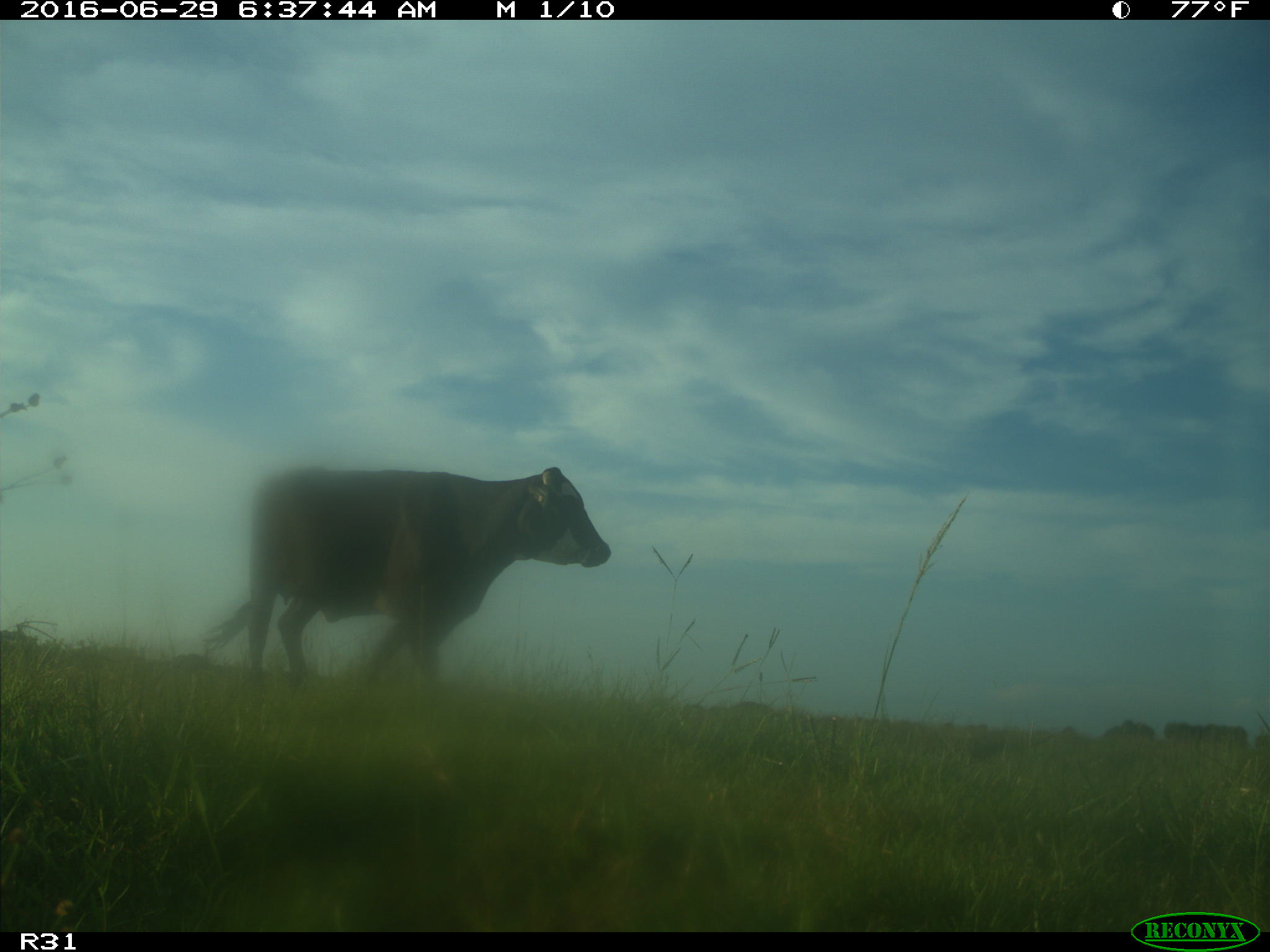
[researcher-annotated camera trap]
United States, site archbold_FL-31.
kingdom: Animalia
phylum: Chordata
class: Mammalia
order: Artiodactyla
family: Bovidae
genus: Bos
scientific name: Bos taurus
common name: domestic cow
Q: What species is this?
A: Bos taurus (domestic cow).